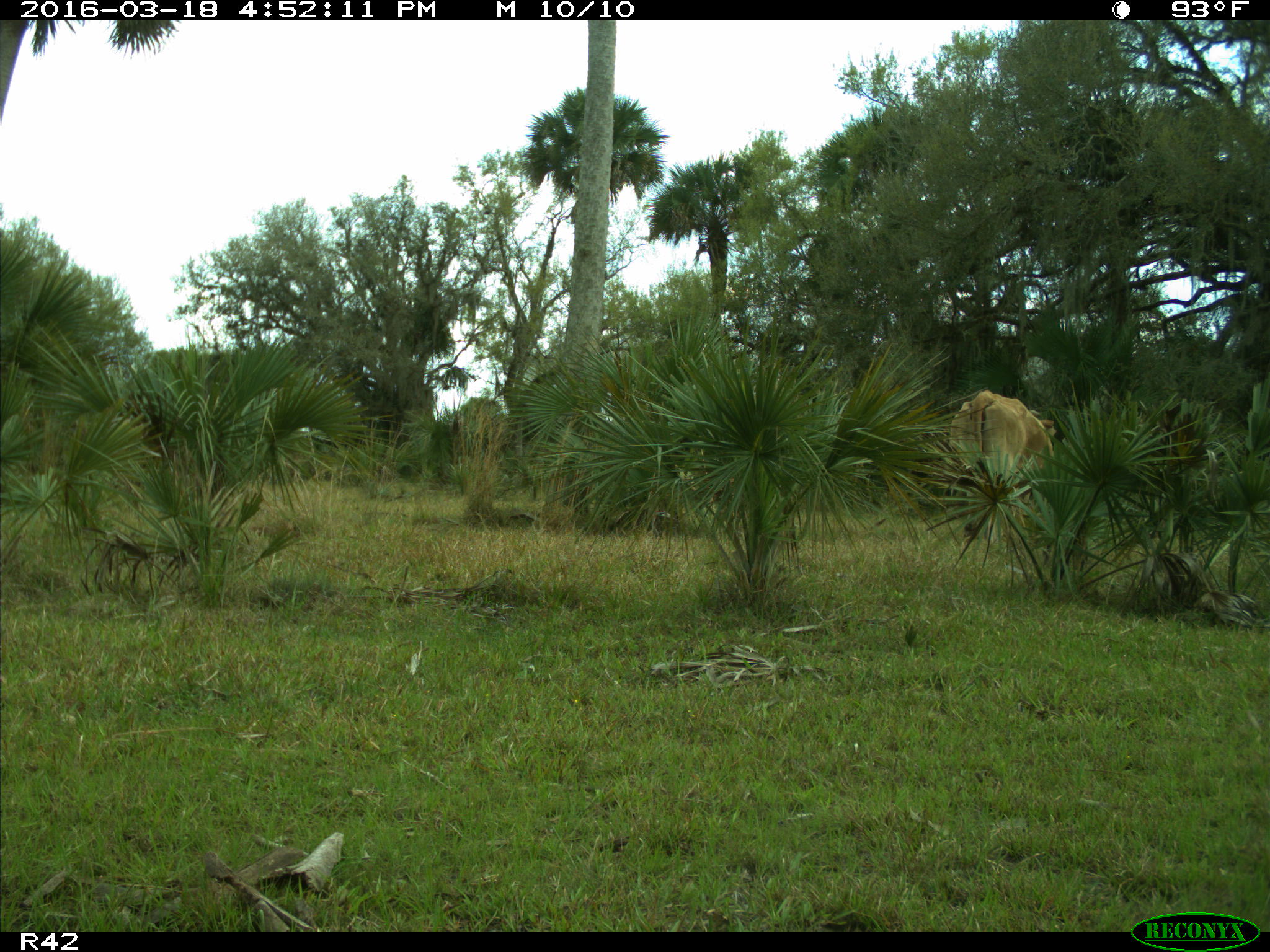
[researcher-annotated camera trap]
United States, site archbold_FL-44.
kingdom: Animalia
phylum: Chordata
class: Mammalia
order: Artiodactyla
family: Bovidae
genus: Bos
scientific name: Bos taurus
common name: domestic cow